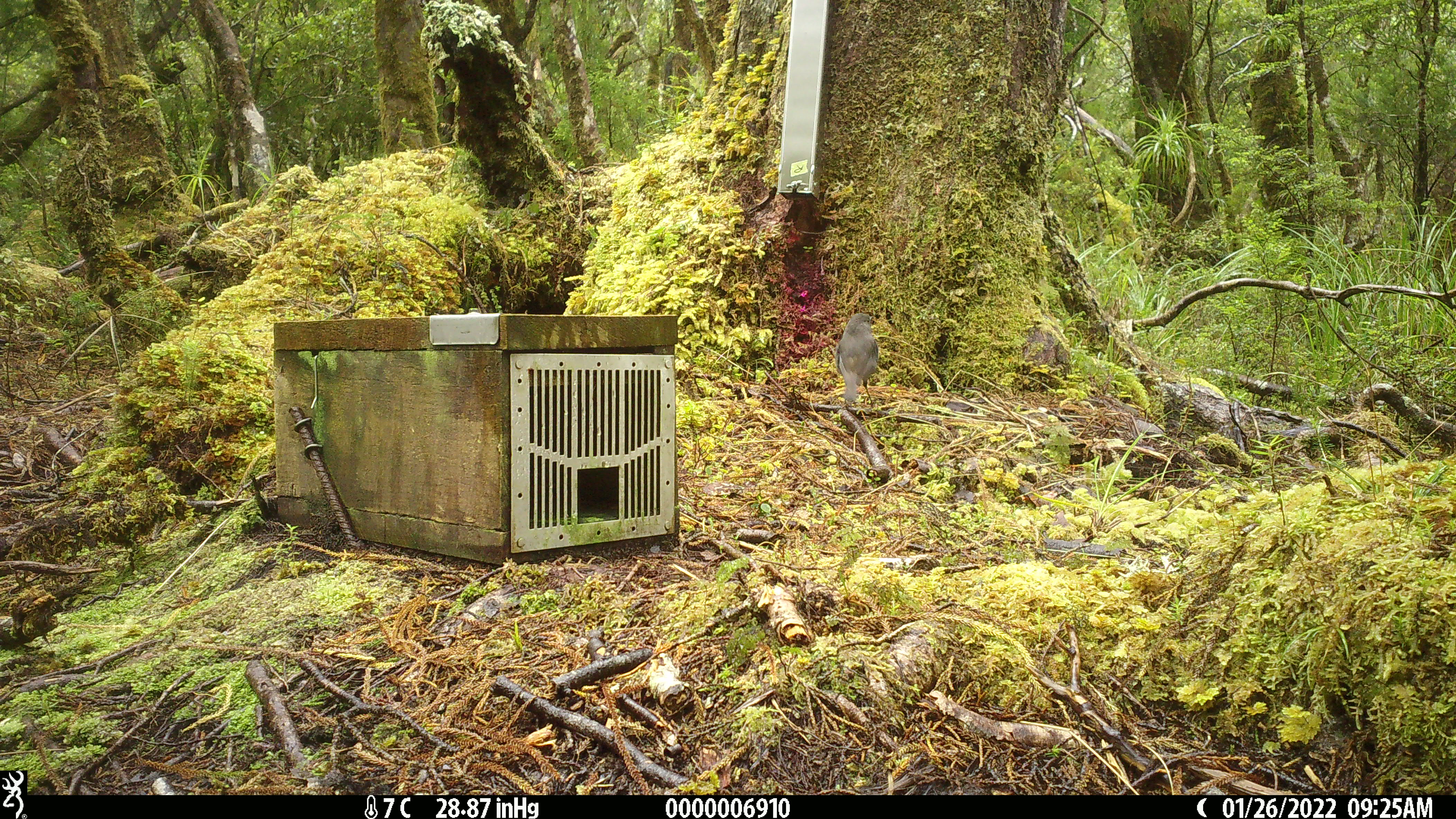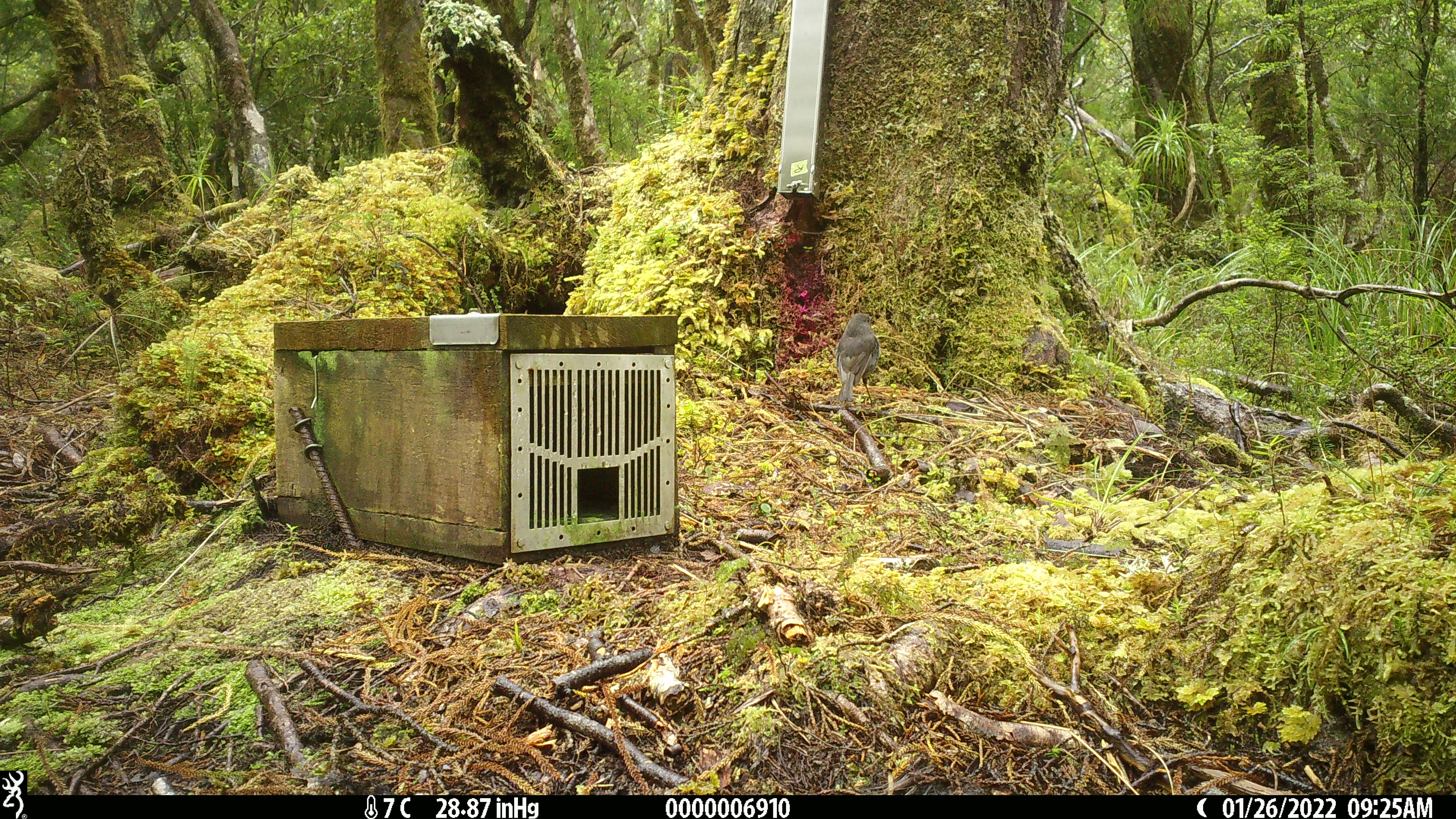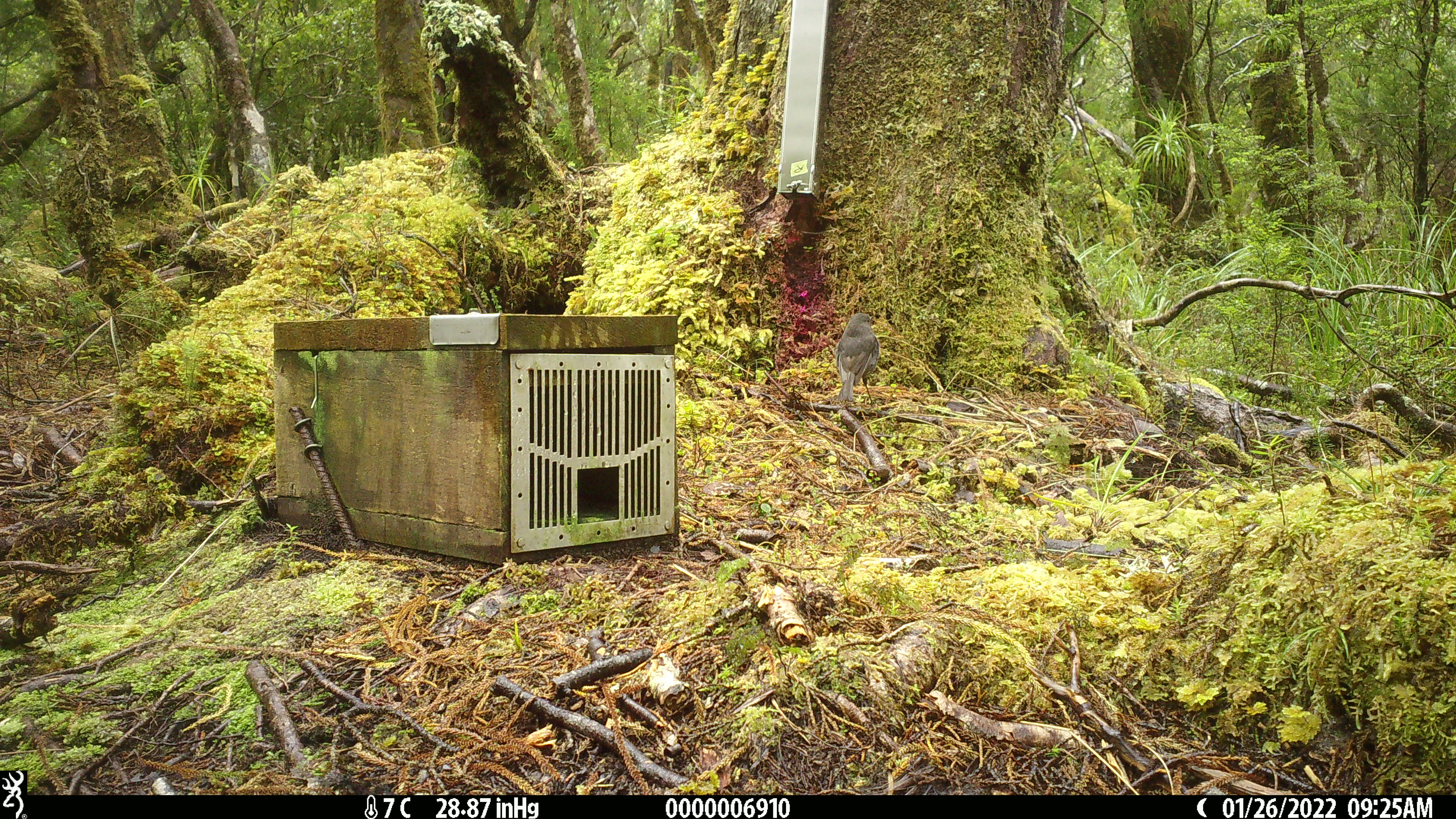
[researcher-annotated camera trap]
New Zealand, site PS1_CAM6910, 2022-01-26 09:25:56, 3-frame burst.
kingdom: Animalia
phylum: Chordata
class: Aves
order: Passeriformes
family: Petroicidae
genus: Petroica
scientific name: Petroica australis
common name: new zealand robin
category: robin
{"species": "robin (new zealand robin) (Petroica australis)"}